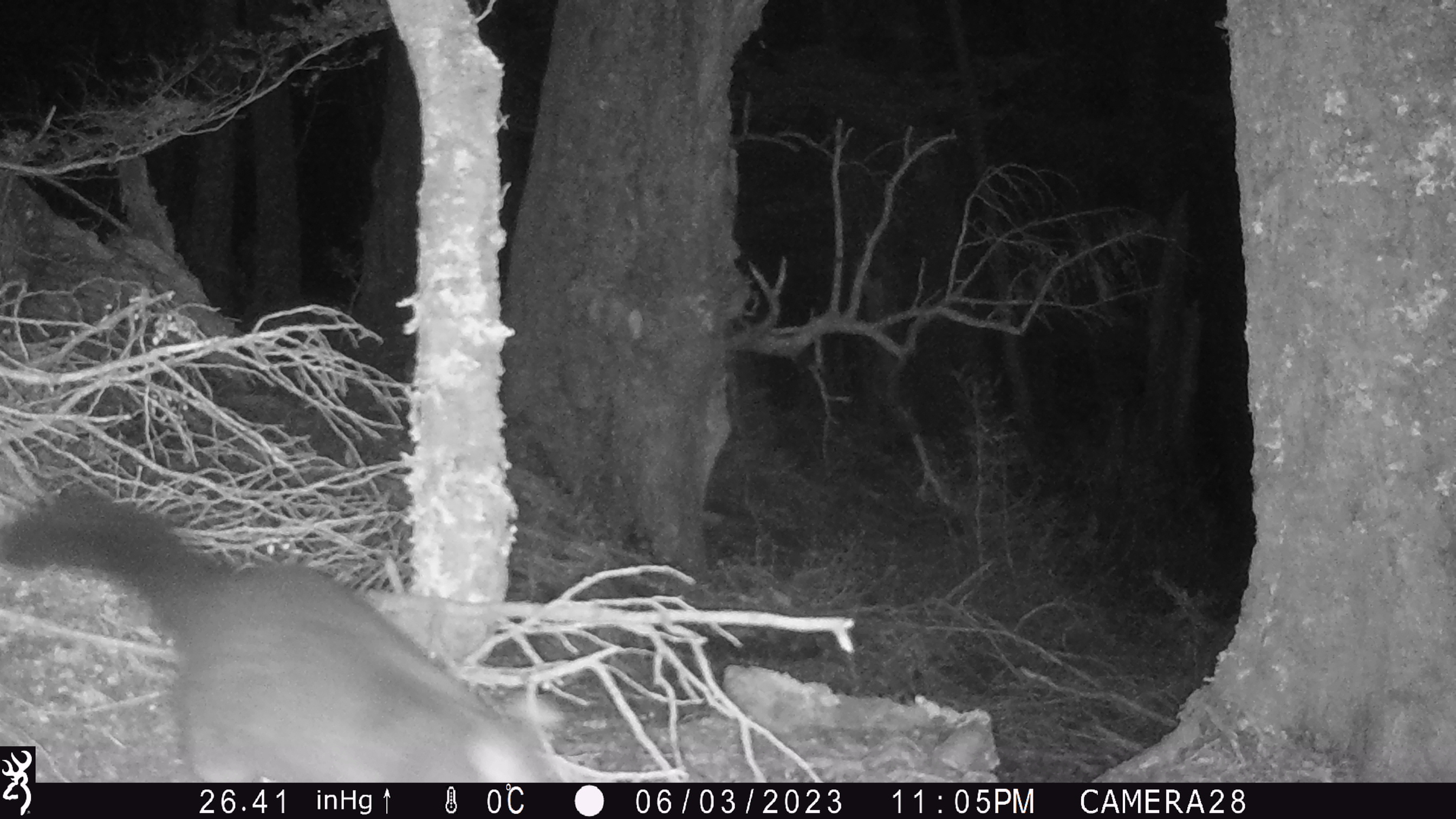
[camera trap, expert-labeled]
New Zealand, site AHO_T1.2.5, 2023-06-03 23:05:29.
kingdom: Animalia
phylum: Chordata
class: Mammalia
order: Carnivora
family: Mustelidae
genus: Mustela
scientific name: Mustela erminea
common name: stoat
Stoat (Mustela erminea).